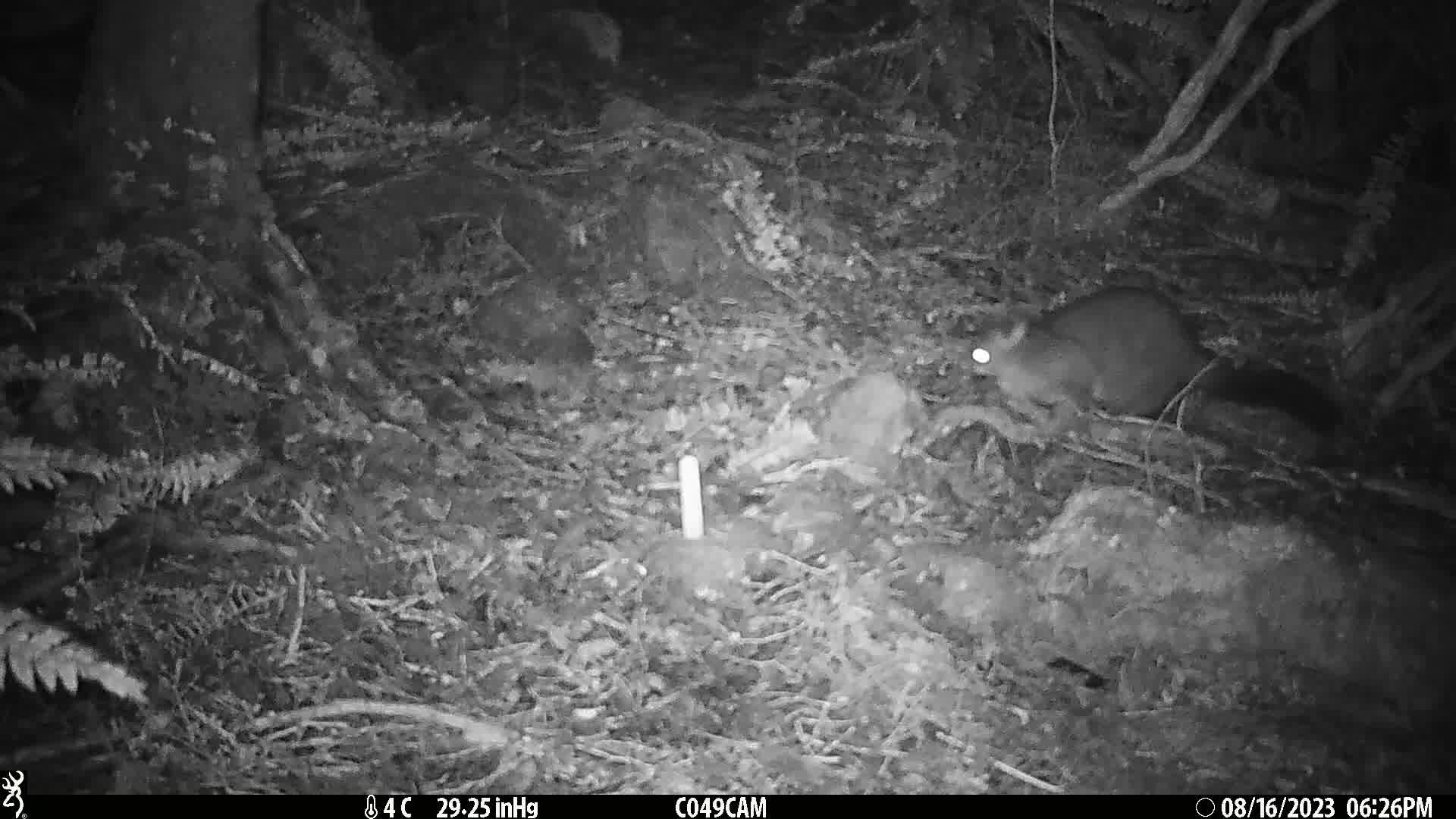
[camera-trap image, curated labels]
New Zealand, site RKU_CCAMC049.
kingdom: Animalia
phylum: Chordata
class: Mammalia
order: Diprotodontia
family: Phalangeridae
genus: Trichosurus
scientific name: Trichosurus vulpecula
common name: common brushtail possum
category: possum